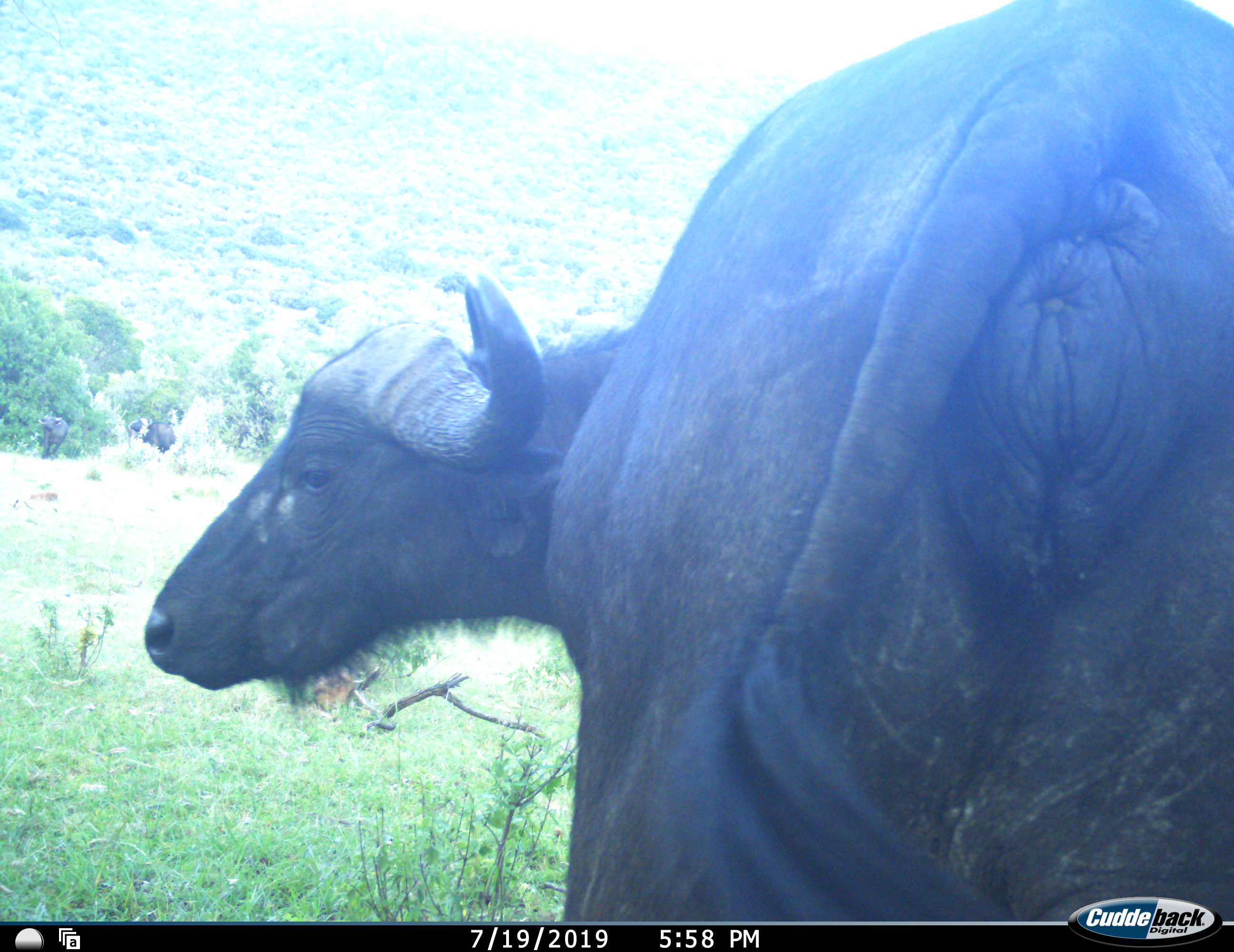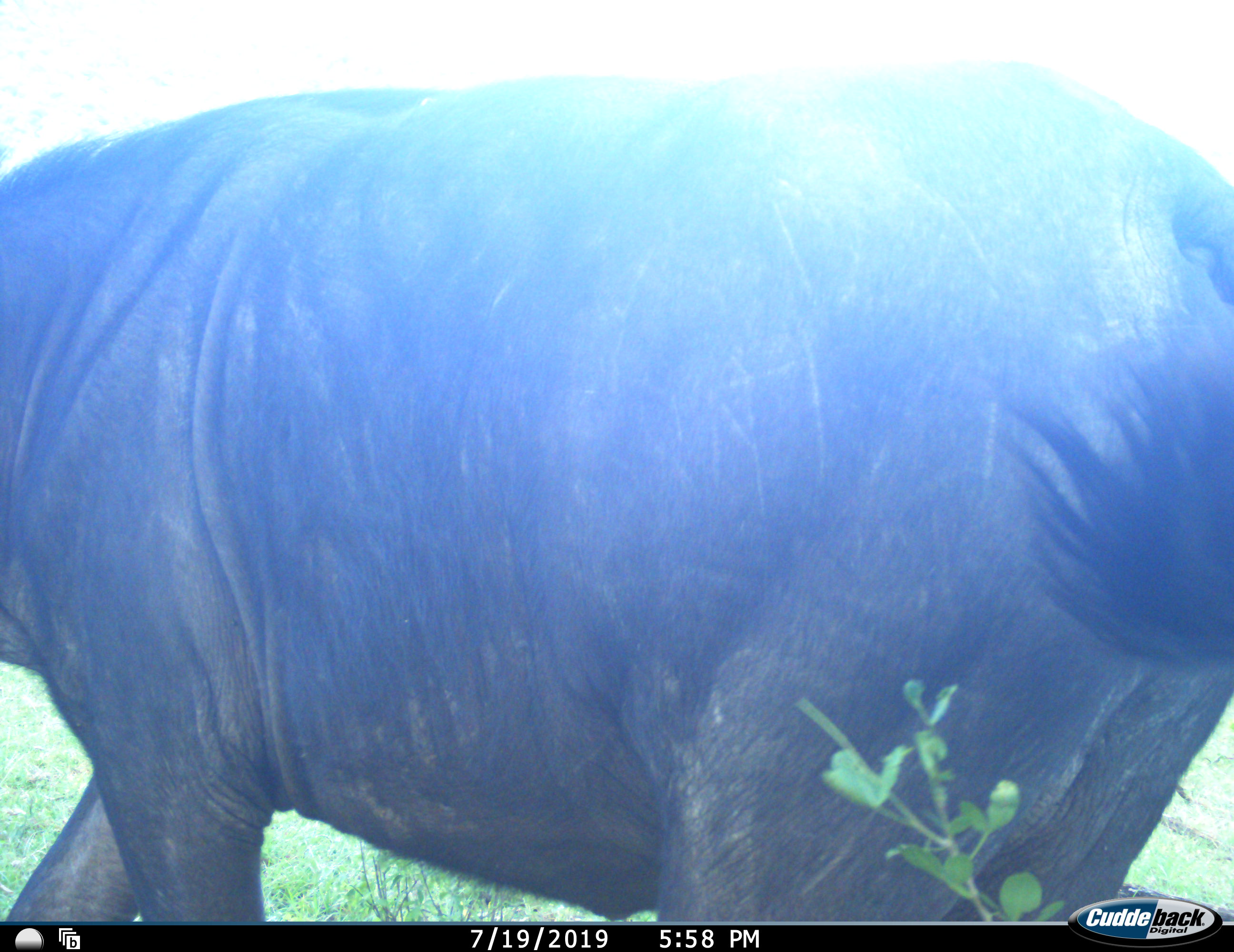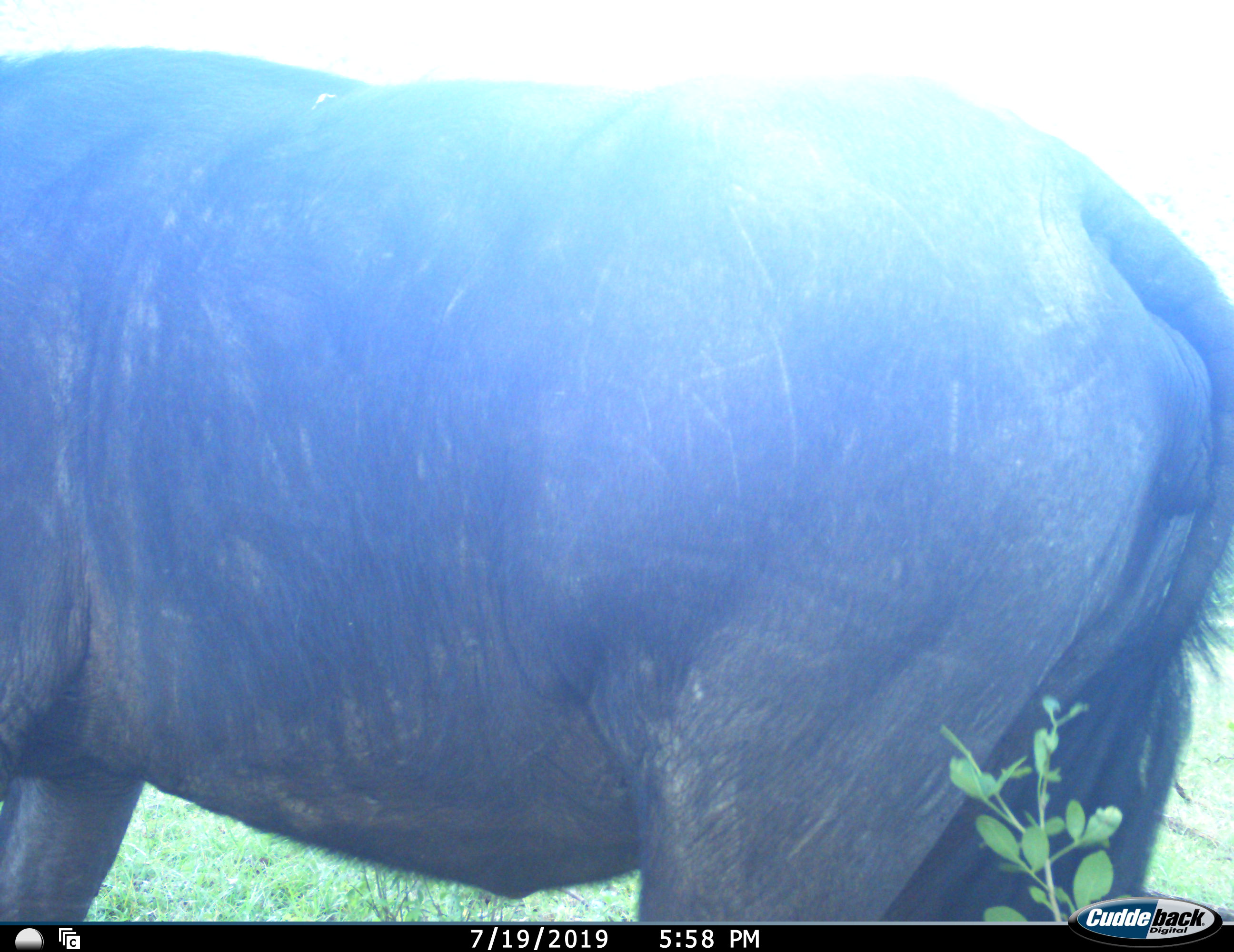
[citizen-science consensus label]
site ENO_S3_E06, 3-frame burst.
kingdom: Animalia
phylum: Chordata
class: Mammalia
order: Artiodactyla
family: Bovidae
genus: Syncerus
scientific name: Syncerus caffer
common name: african buffalo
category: buffalo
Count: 1.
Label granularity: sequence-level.